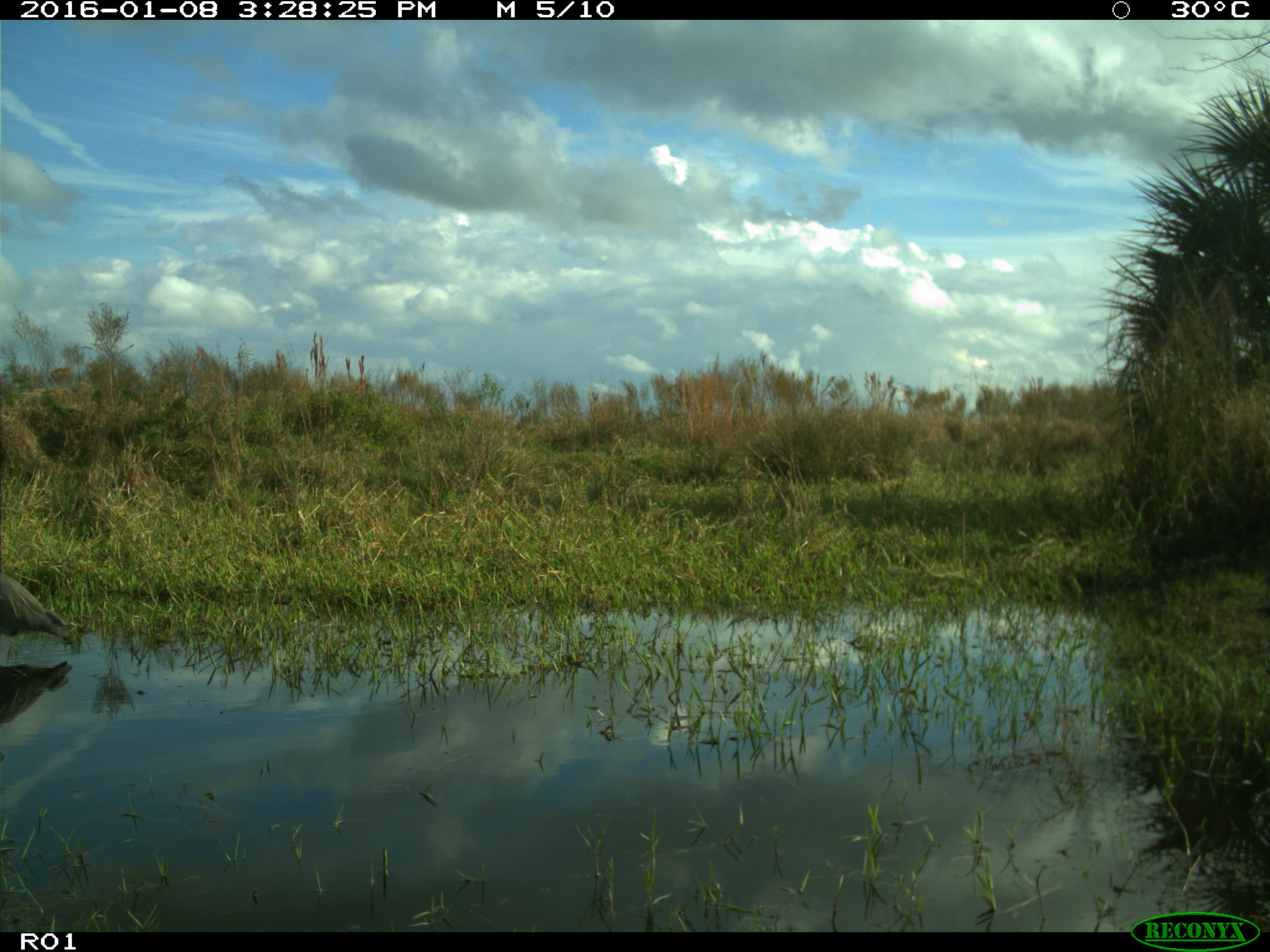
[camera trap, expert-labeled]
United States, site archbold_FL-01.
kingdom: Animalia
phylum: Chordata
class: Aves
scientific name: Aves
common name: birds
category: unidentified bird